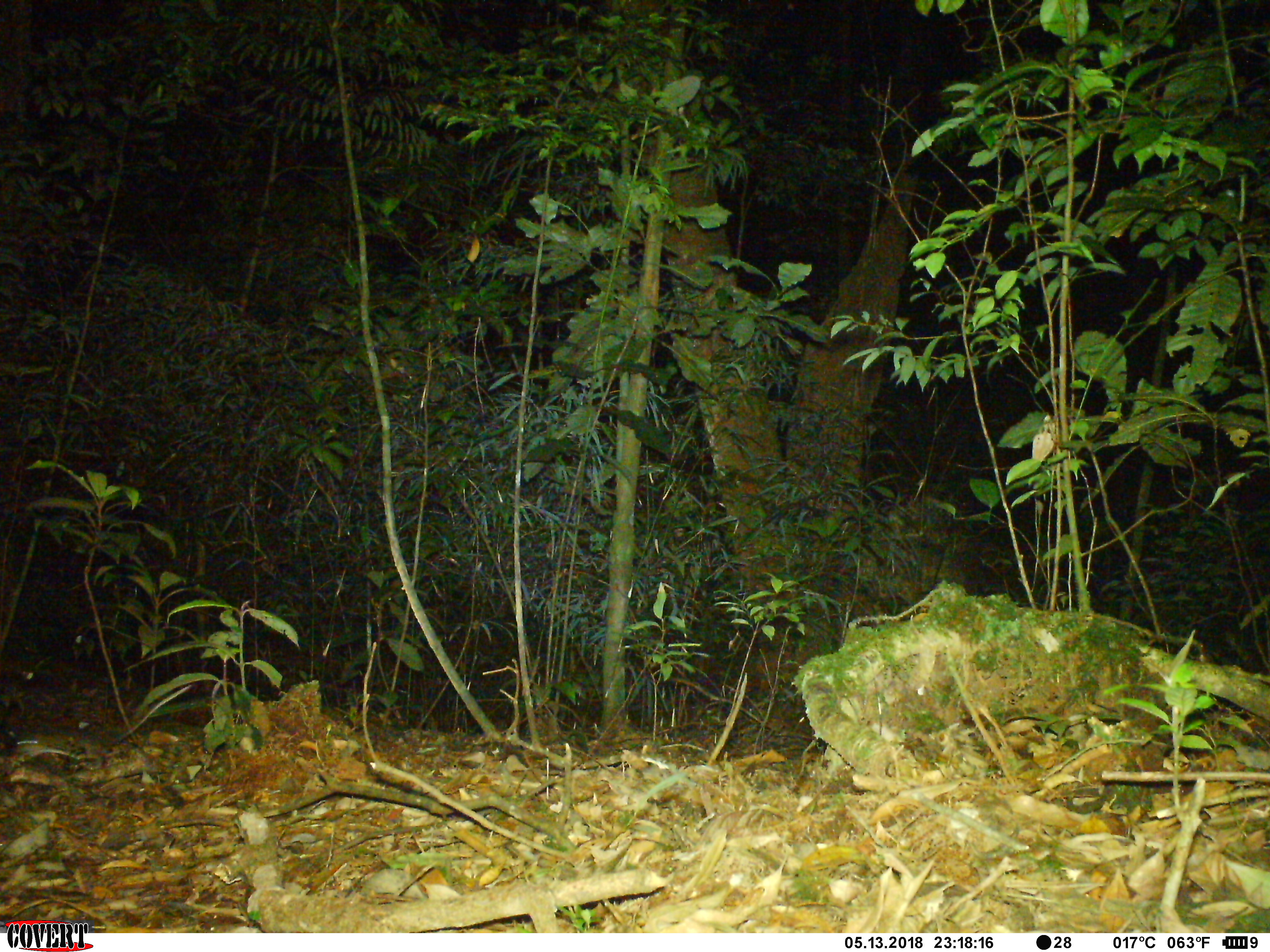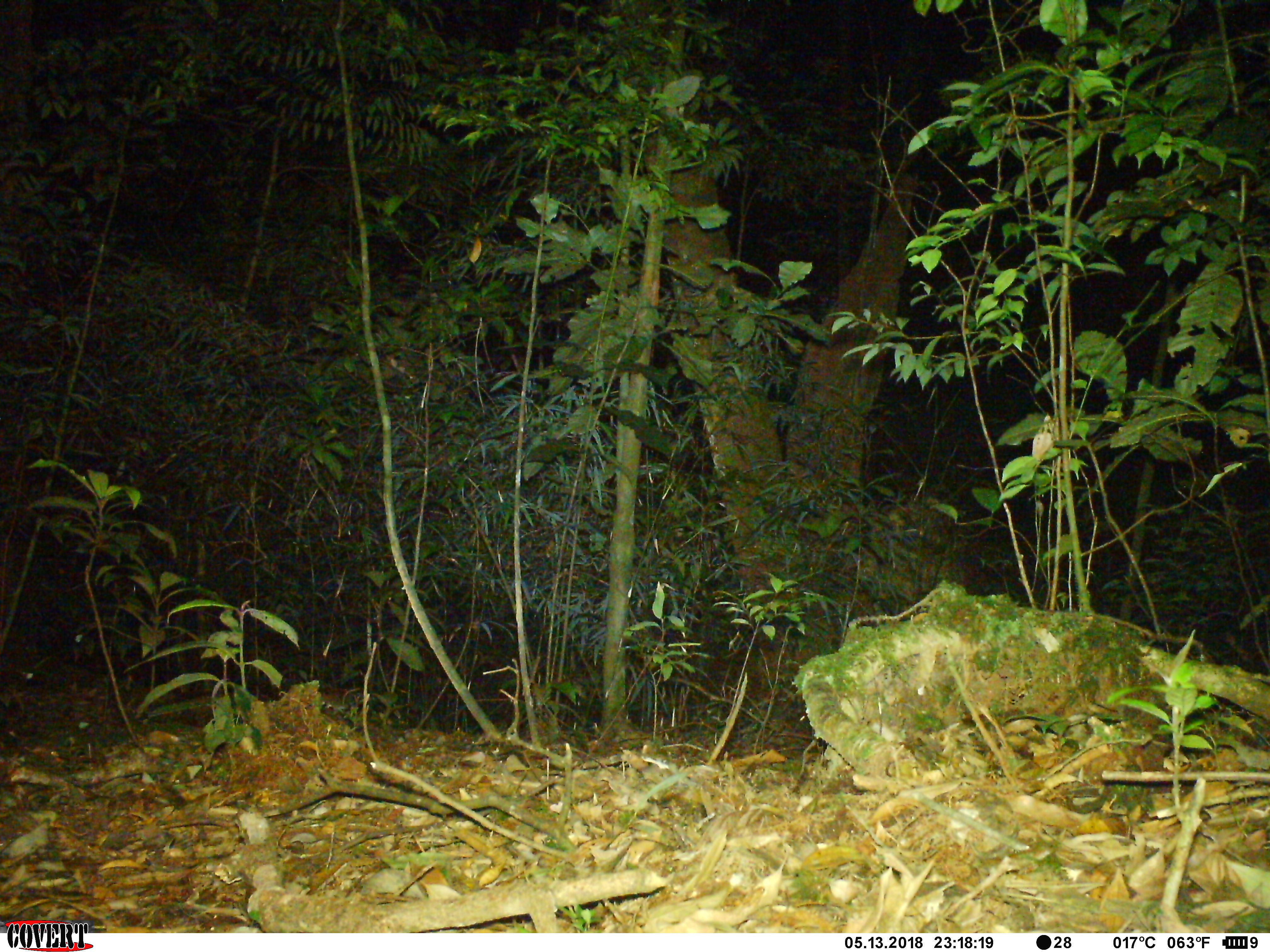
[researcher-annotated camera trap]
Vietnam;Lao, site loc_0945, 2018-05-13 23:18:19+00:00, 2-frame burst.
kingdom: Animalia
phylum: Chordata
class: Mammalia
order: Rodentia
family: Muridae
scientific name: Muridae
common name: old-world mice and rats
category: unidentified murid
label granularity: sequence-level